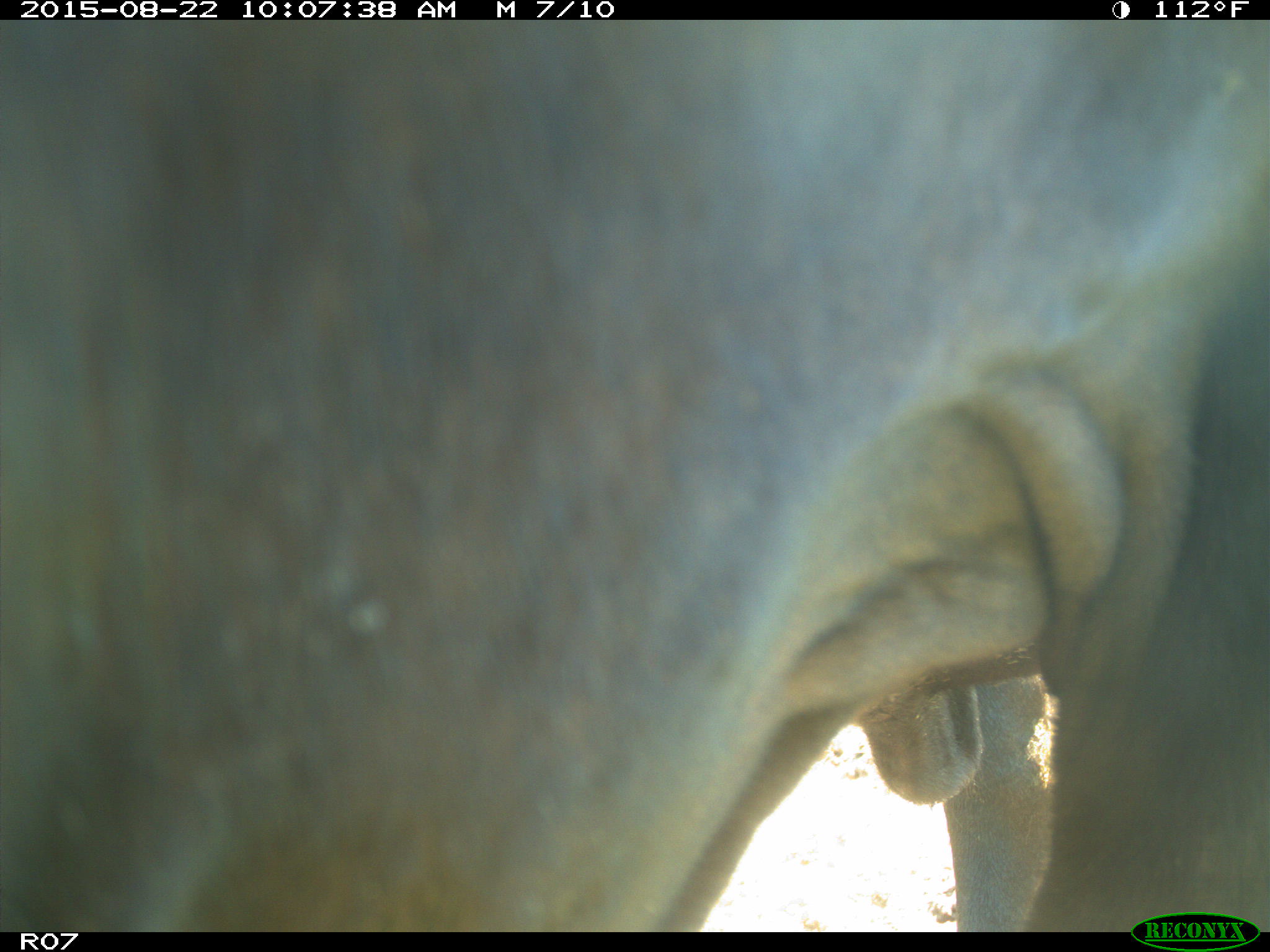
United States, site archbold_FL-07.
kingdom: Animalia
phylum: Chordata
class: Mammalia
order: Artiodactyla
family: Bovidae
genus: Bos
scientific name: Bos taurus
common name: domestic cow